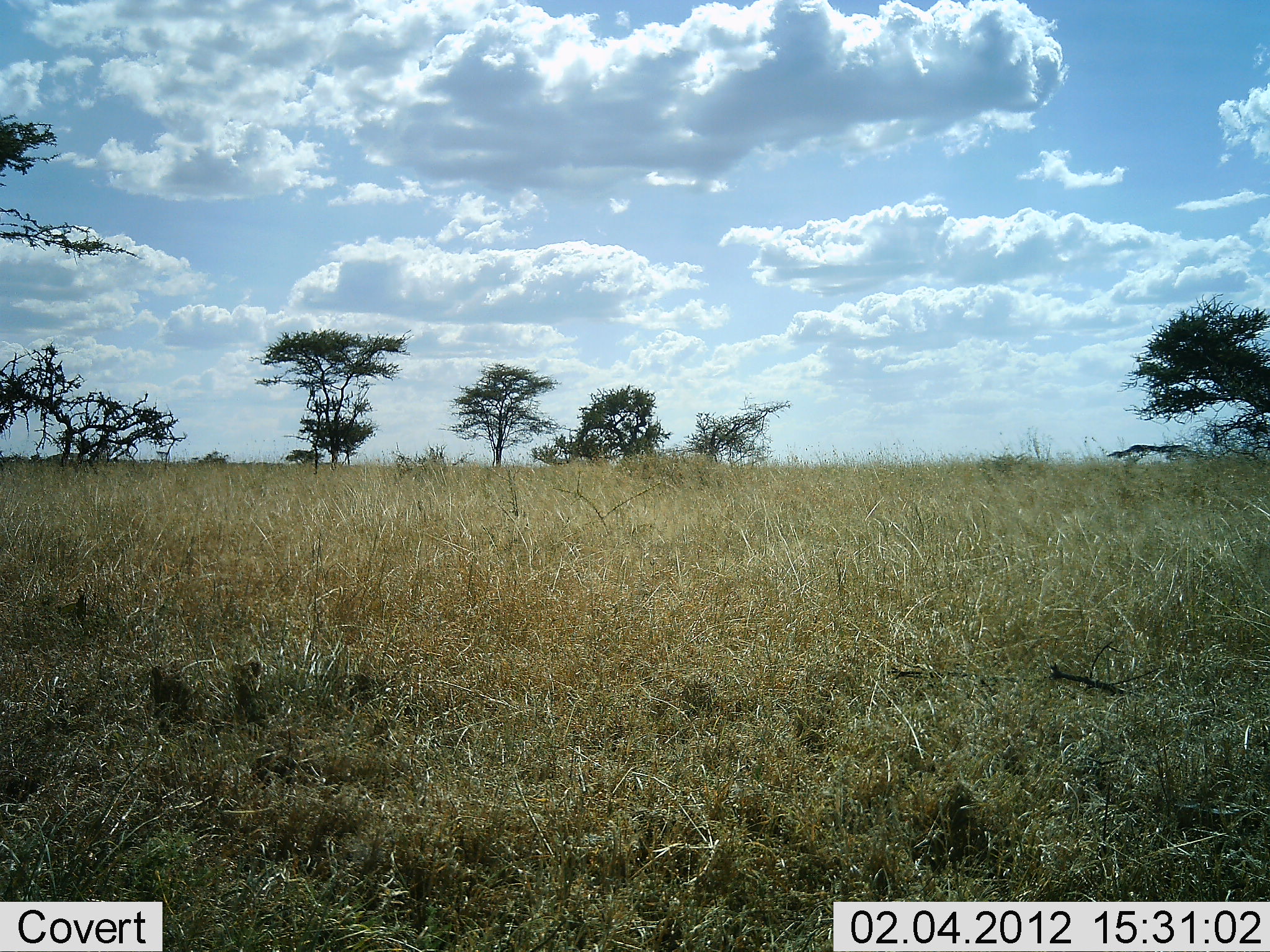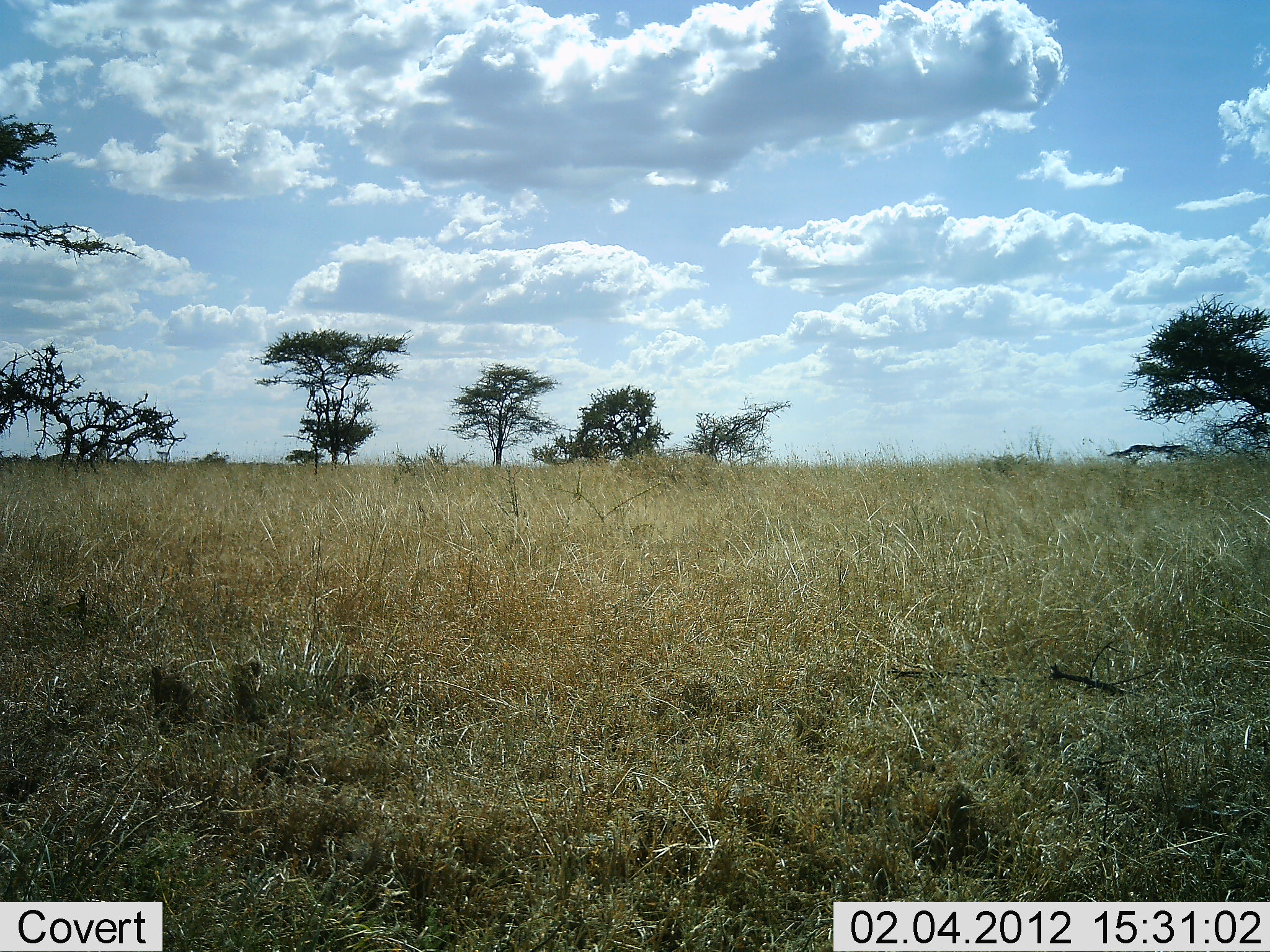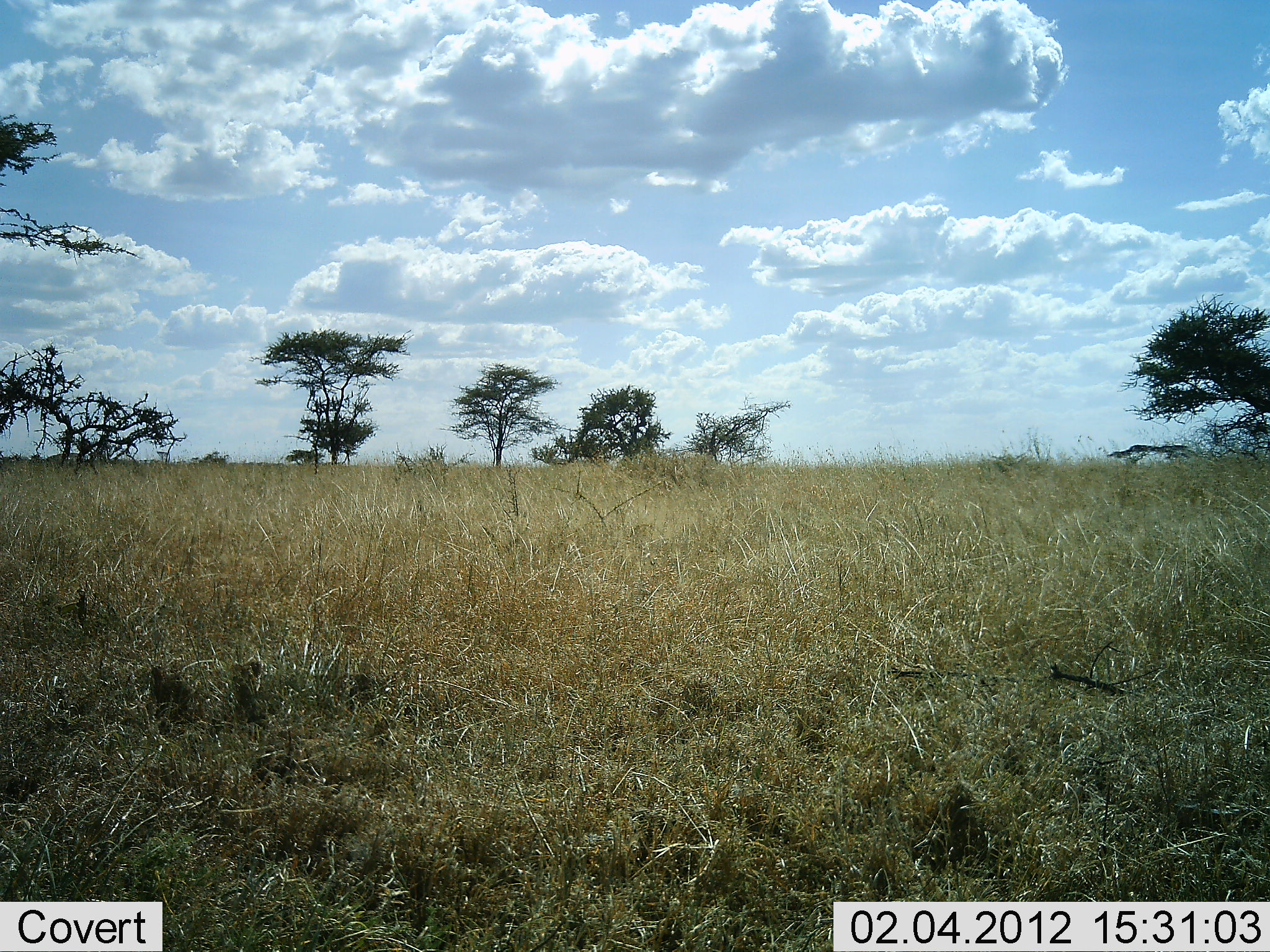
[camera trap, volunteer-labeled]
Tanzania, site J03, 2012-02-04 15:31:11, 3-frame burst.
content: no animal present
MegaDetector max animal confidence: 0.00